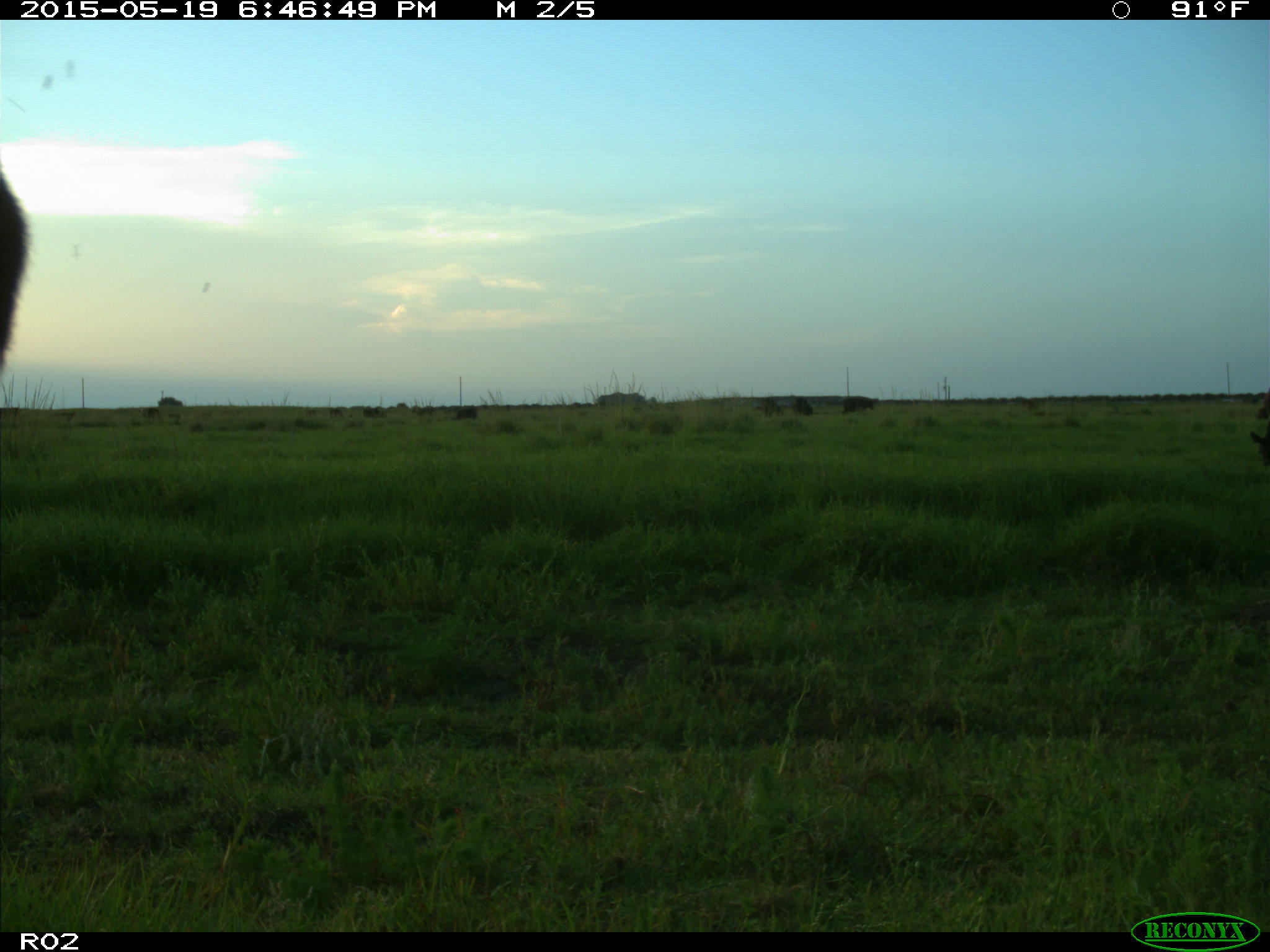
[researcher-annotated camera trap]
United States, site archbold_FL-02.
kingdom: Animalia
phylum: Chordata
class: Mammalia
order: Artiodactyla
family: Bovidae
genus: Bos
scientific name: Bos taurus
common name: domestic cow